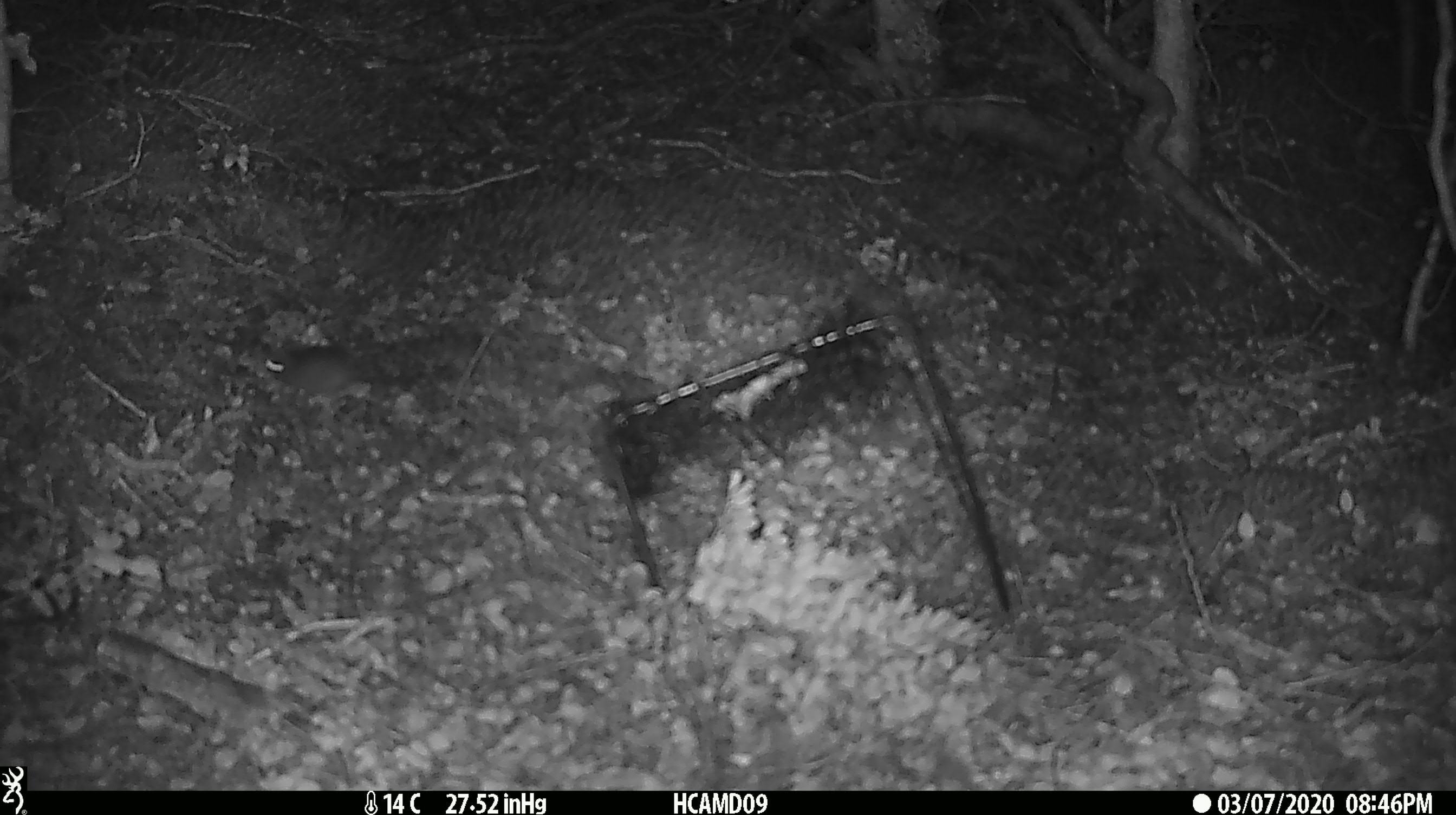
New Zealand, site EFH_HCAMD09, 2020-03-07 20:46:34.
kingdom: Animalia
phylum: Chordata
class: Mammalia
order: Rodentia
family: Muridae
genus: Mus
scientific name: Mus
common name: mouse